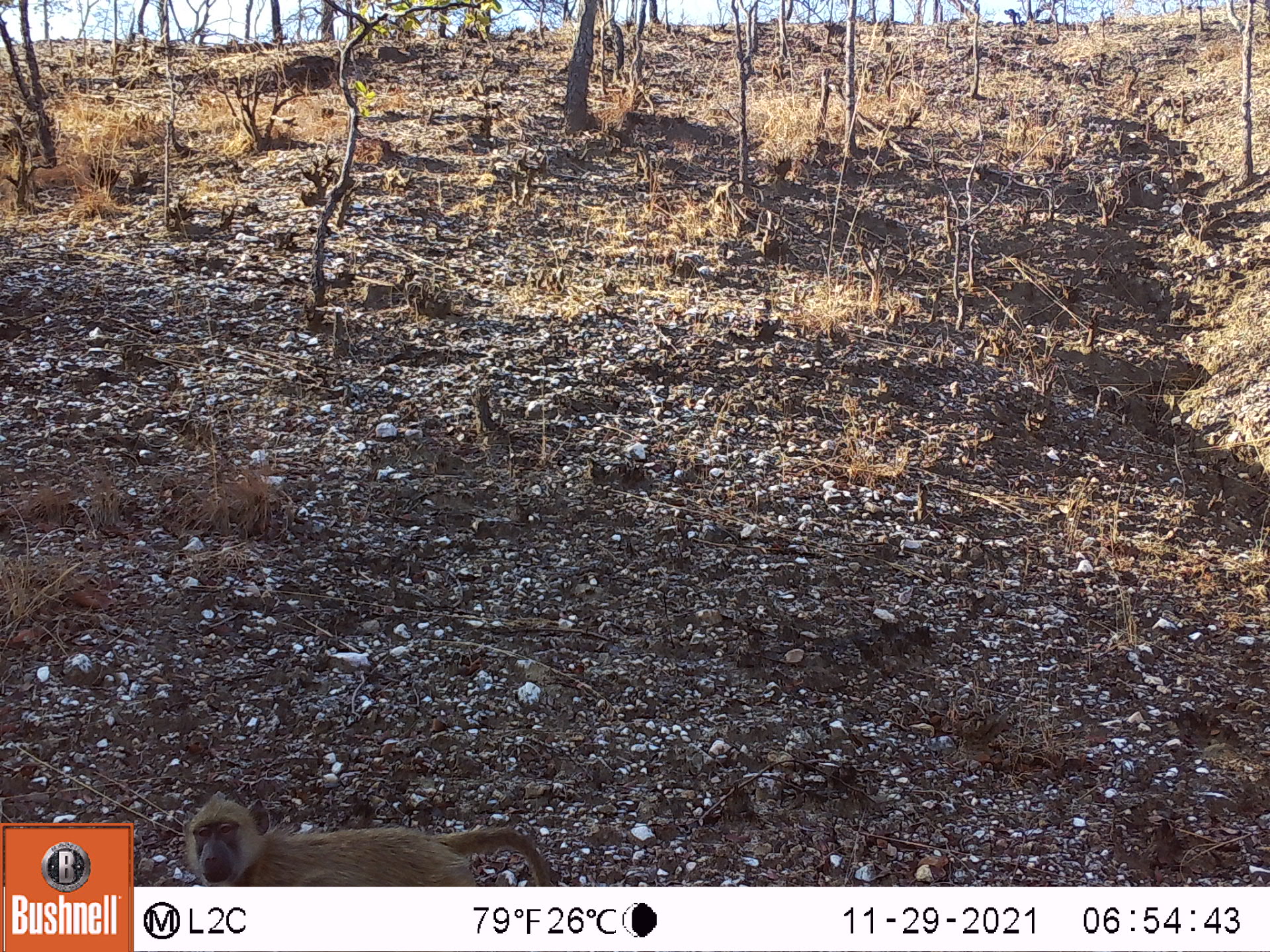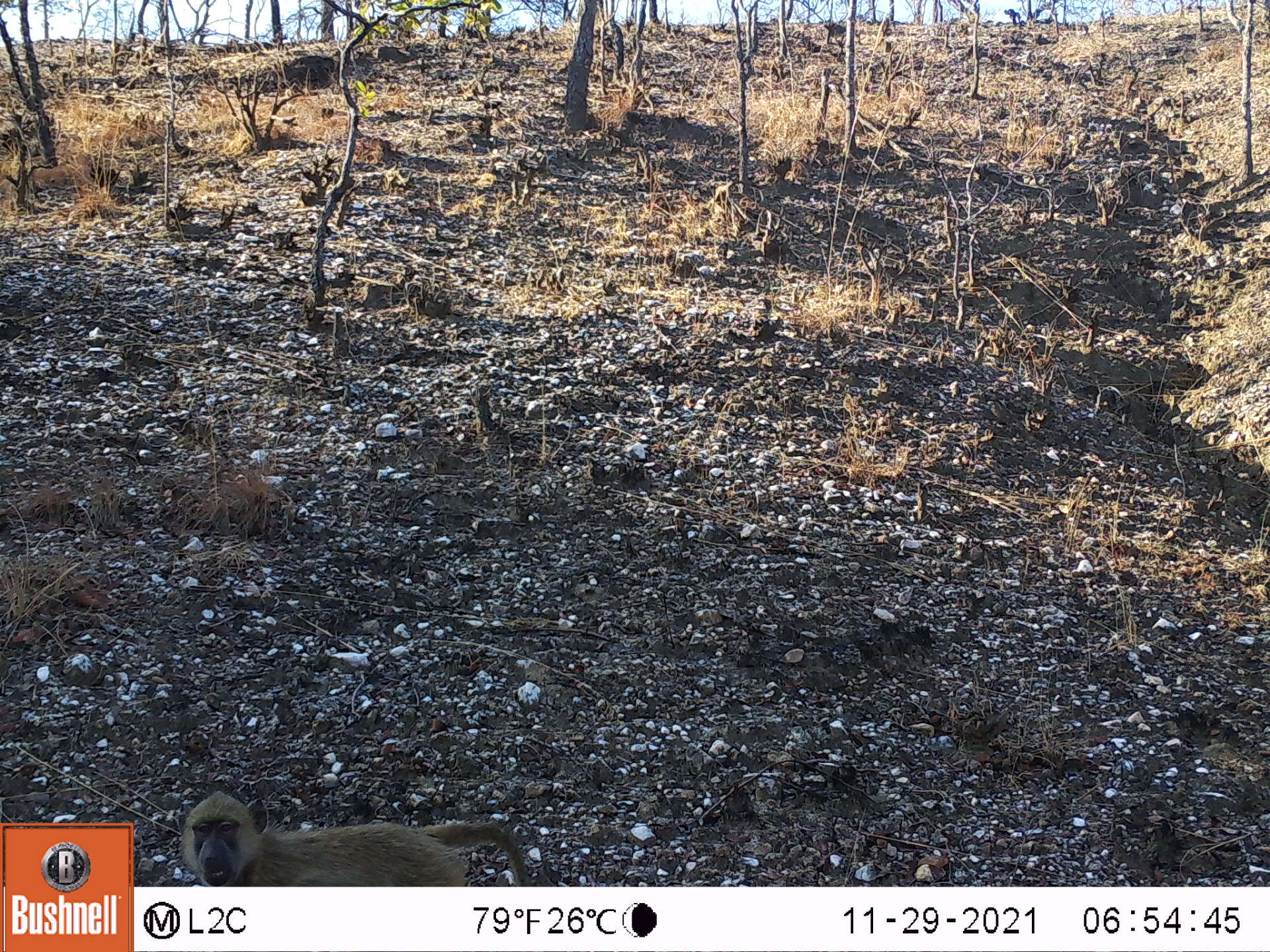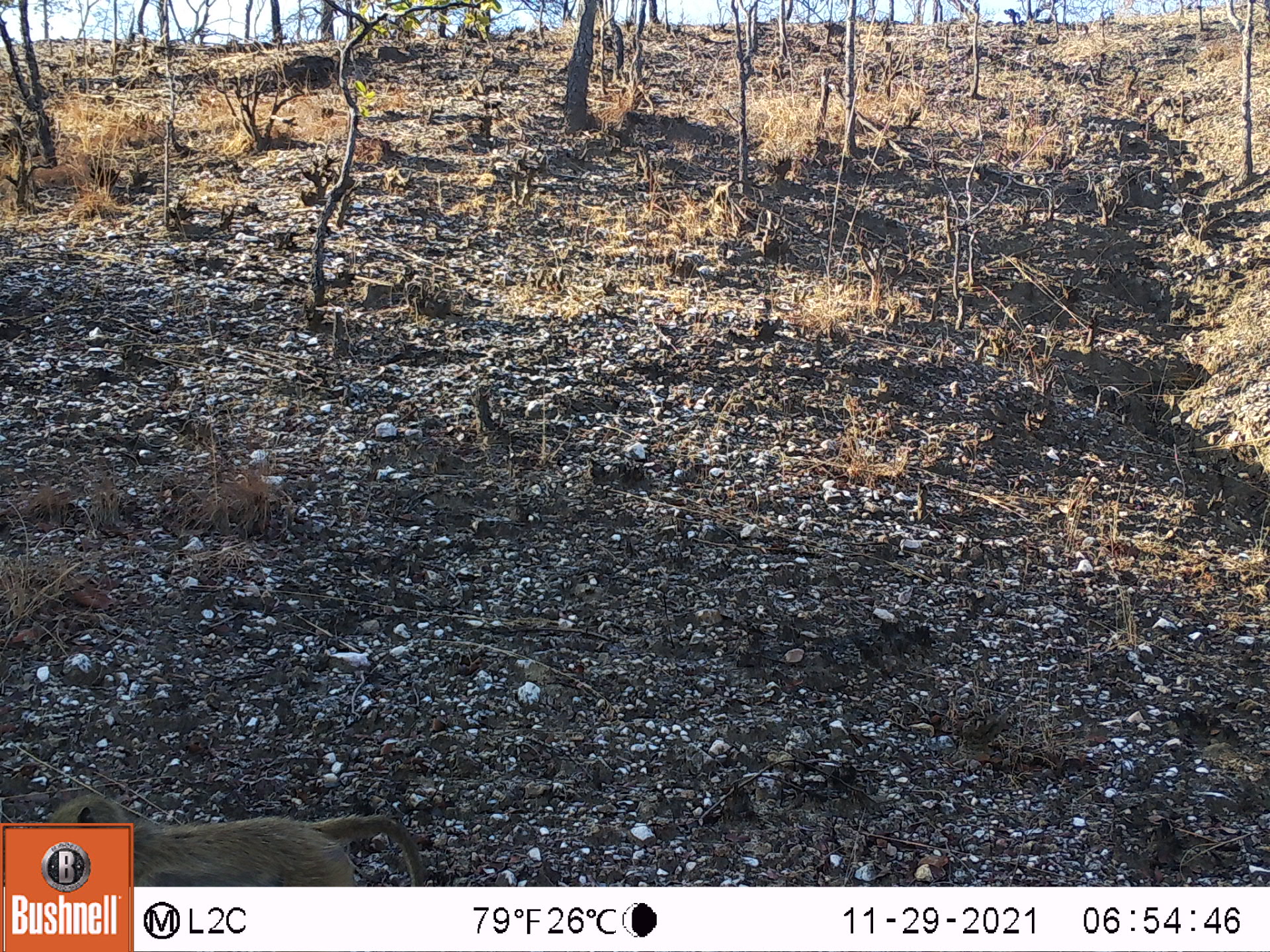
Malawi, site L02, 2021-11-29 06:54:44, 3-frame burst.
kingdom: Animalia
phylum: Chordata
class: Mammalia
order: Primates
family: Cercopithecidae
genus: Papio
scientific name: Papio cynocephalus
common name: yellow baboon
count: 1